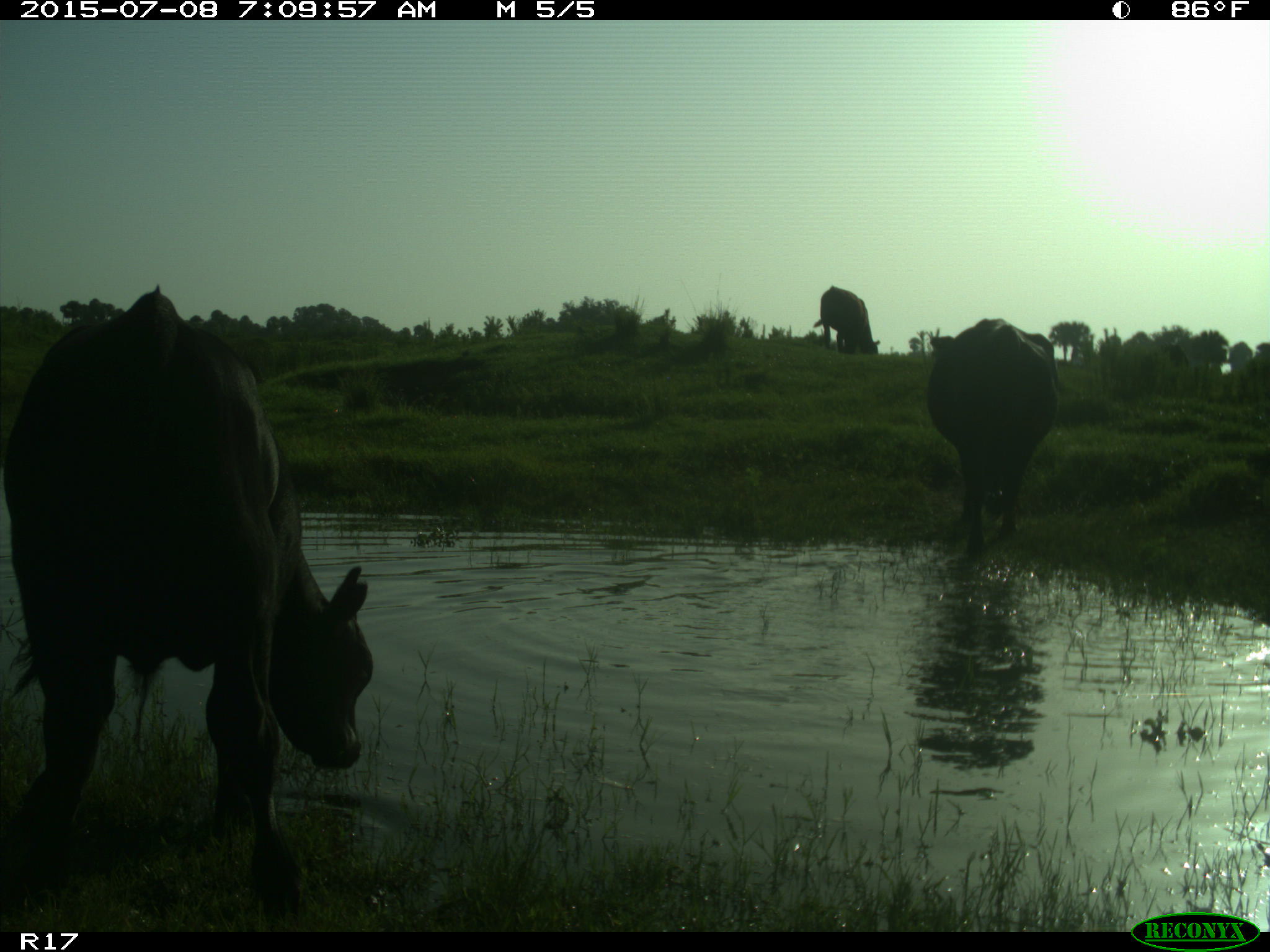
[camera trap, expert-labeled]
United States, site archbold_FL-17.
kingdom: Animalia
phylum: Chordata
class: Mammalia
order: Artiodactyla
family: Bovidae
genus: Bos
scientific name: Bos taurus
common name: domestic cow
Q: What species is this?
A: Bos taurus (domestic cow).